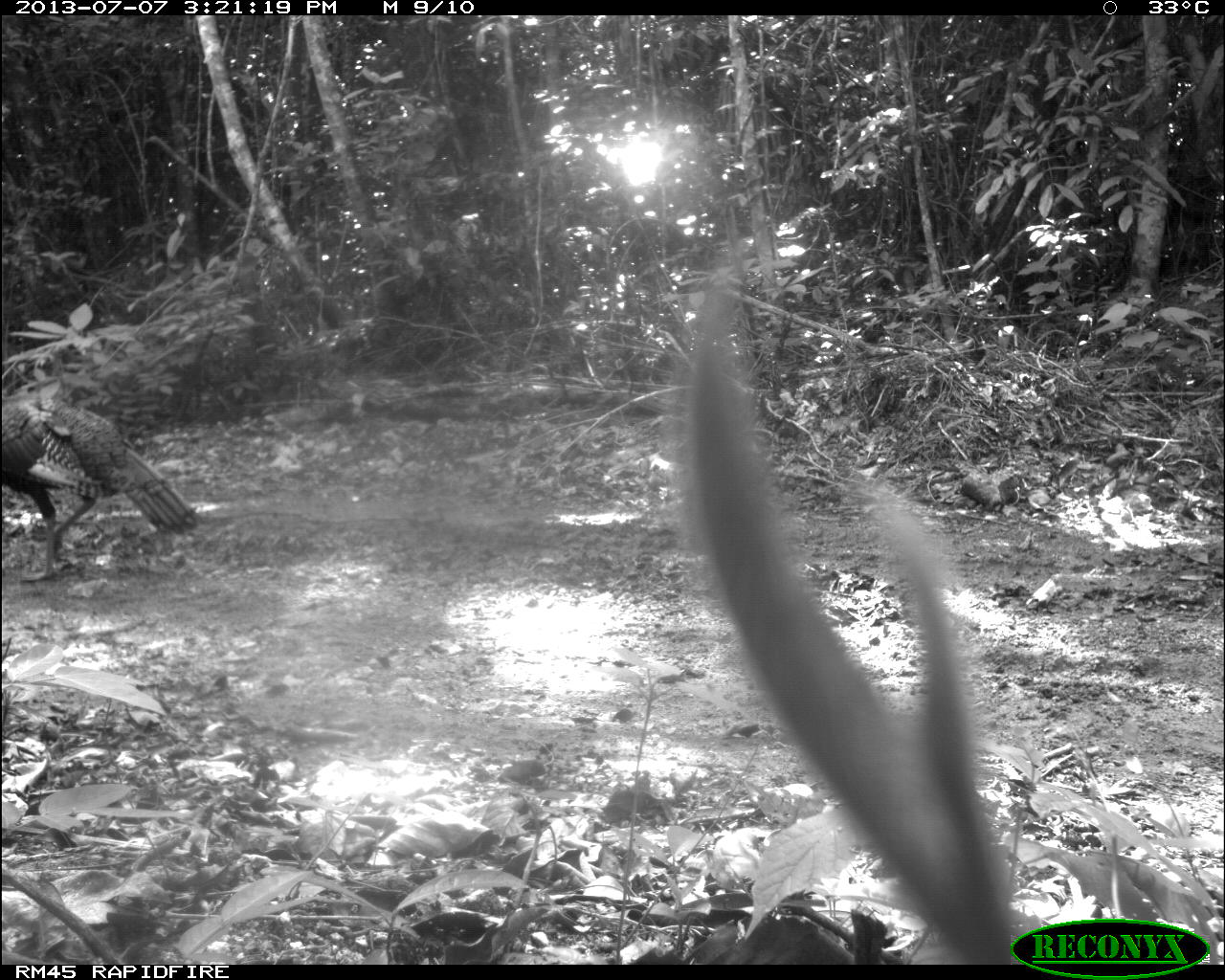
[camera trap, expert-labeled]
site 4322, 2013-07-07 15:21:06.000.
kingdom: Animalia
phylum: Chordata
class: Aves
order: Galliformes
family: Phasianidae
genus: Meleagris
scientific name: Meleagris ocellata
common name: ocellated turkey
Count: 1.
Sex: male.